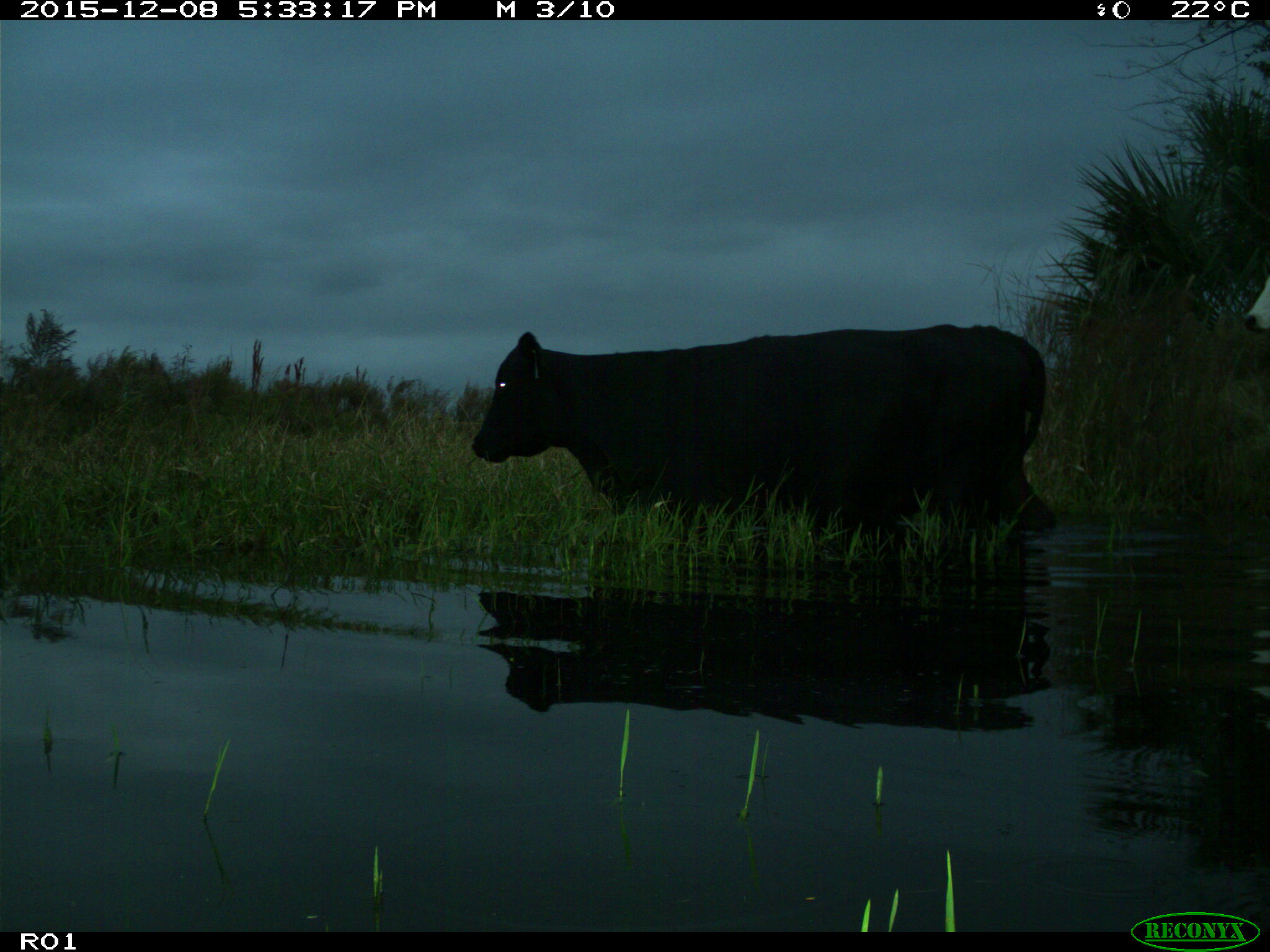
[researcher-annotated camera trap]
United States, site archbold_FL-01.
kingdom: Animalia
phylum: Chordata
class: Mammalia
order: Artiodactyla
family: Bovidae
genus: Bos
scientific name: Bos taurus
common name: domestic cow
Bos taurus (domestic cow).